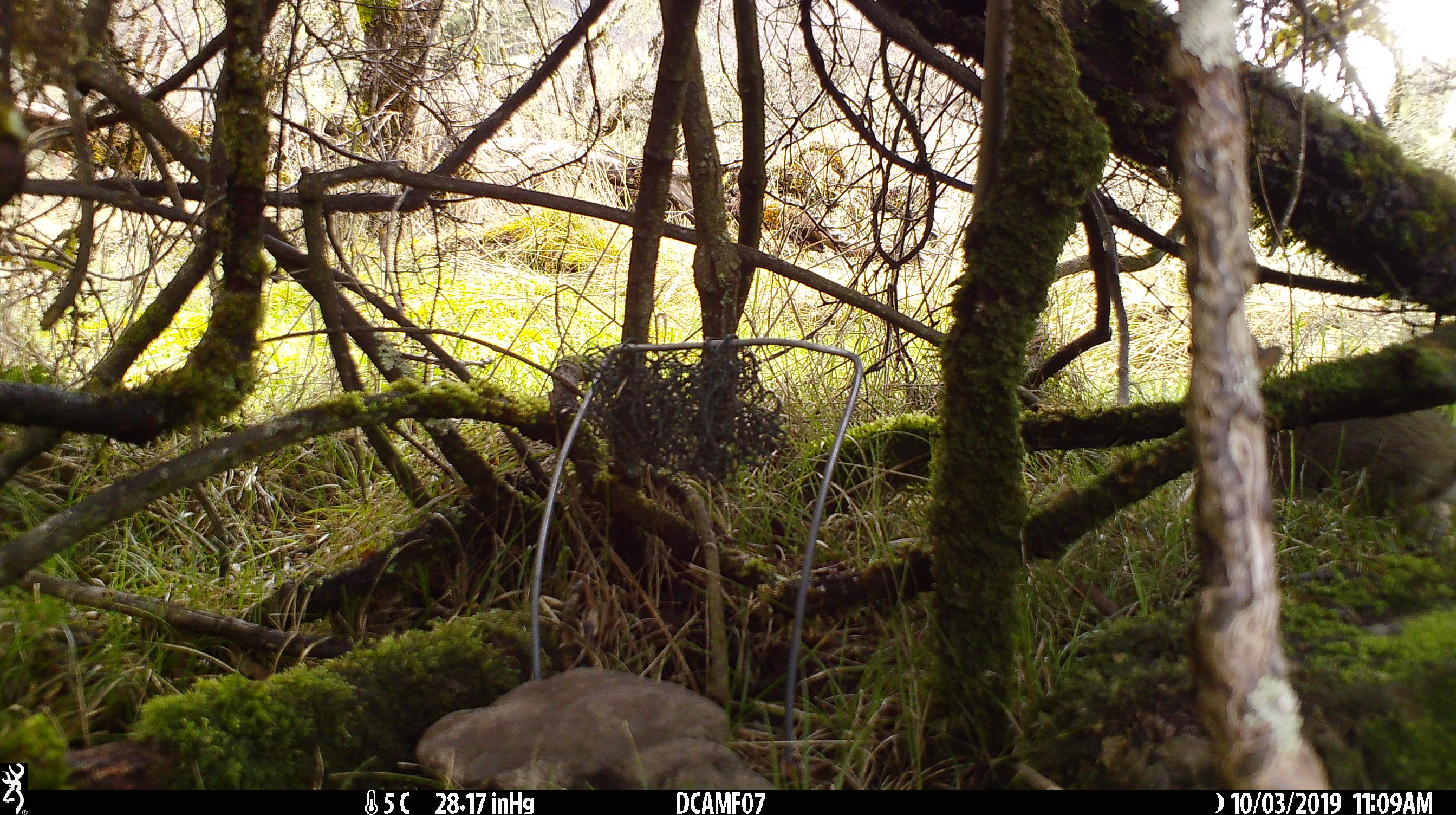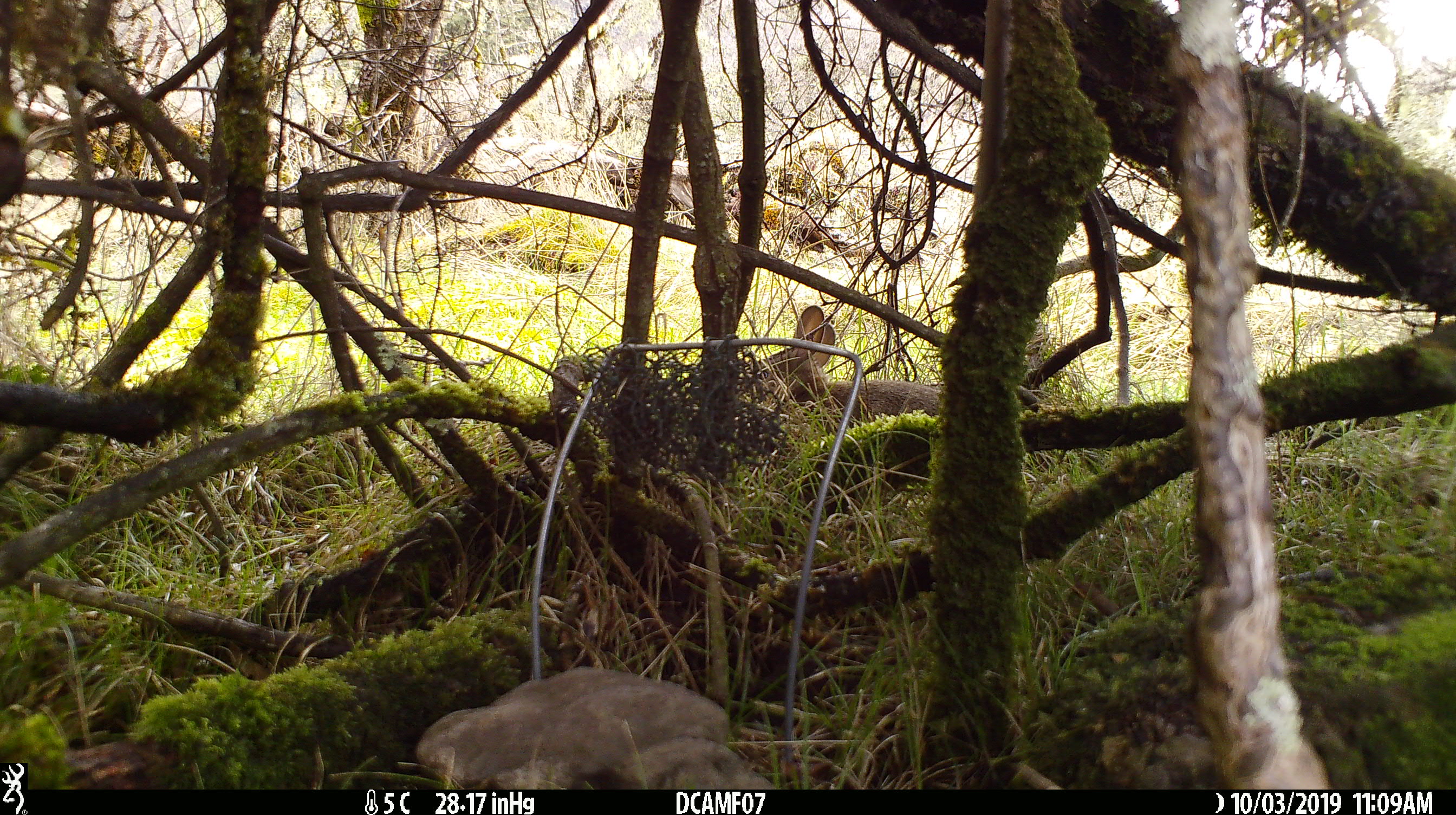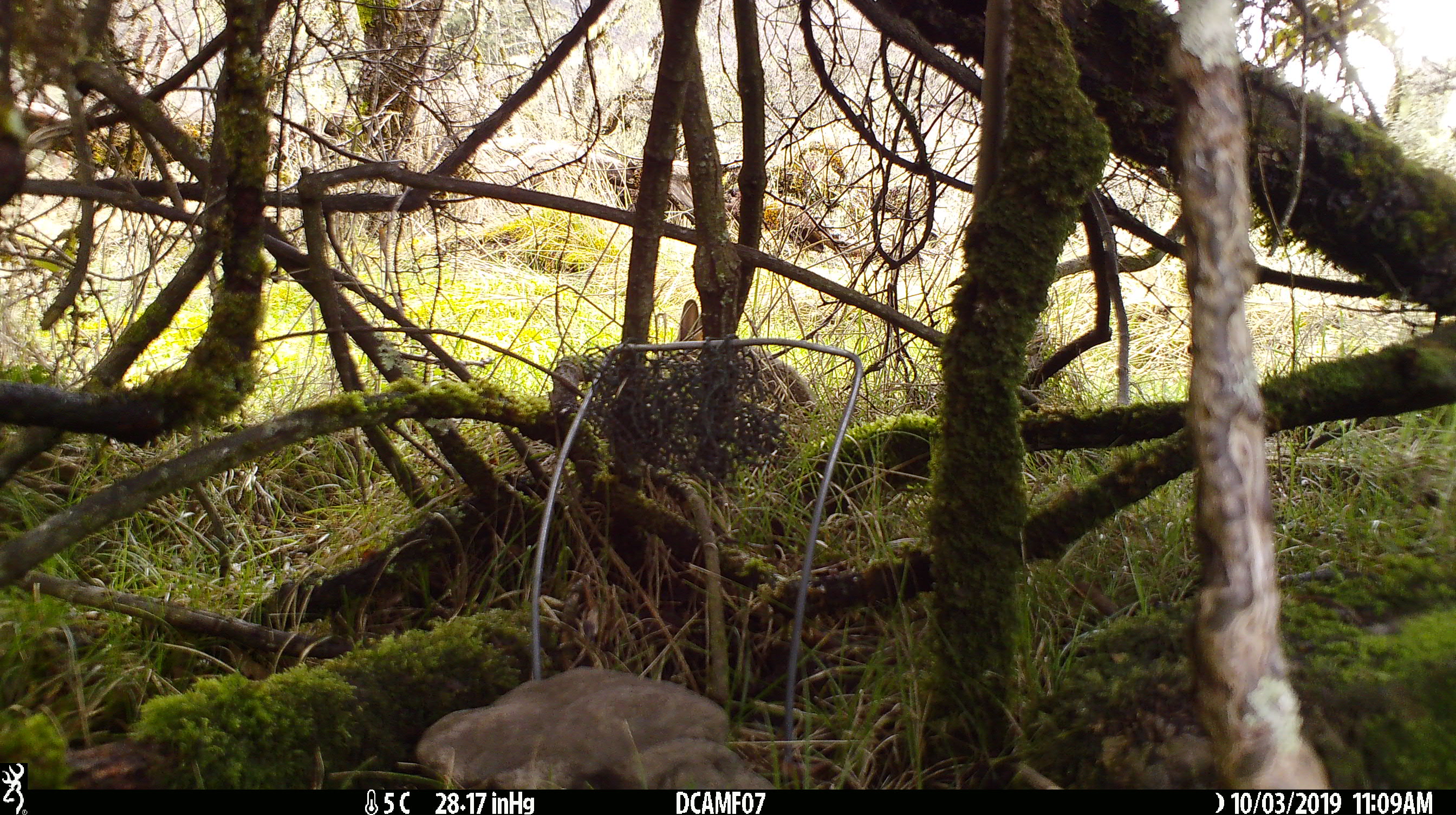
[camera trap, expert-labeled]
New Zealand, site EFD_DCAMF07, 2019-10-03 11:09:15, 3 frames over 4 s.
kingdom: Animalia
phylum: Chordata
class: Mammalia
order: Lagomorpha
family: Leporidae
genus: Oryctolagus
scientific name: Oryctolagus cuniculus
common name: european rabbit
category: rabbit